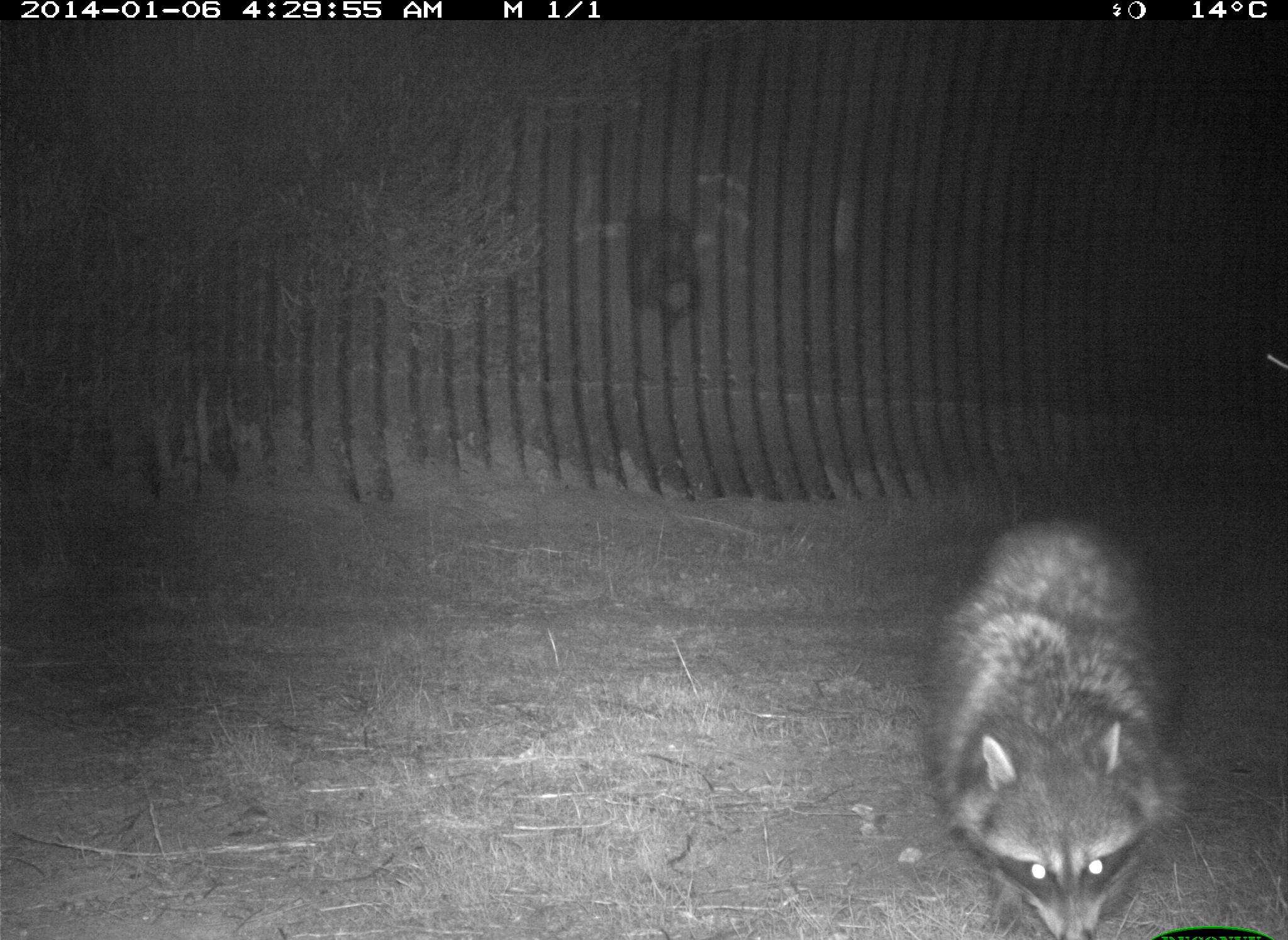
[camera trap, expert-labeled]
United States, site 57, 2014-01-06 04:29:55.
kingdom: Animalia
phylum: Chordata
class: Mammalia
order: Carnivora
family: Procyonidae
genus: Procyon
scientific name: Procyon lotor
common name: raccoon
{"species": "raccoon (Procyon lotor)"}